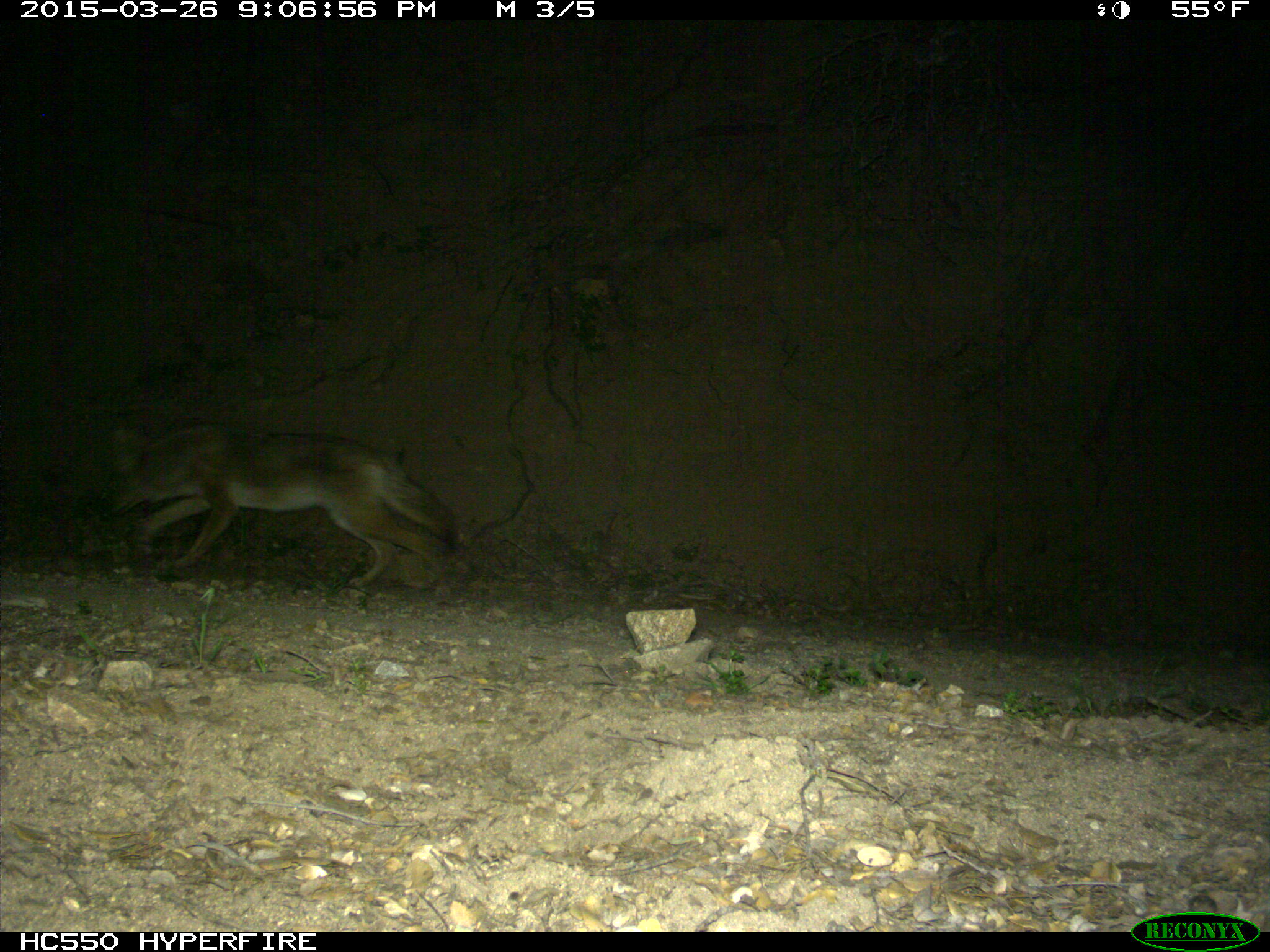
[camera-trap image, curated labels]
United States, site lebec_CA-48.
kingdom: Animalia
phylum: Chordata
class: Mammalia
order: Carnivora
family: Canidae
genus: Canis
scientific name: Canis latrans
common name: coyote